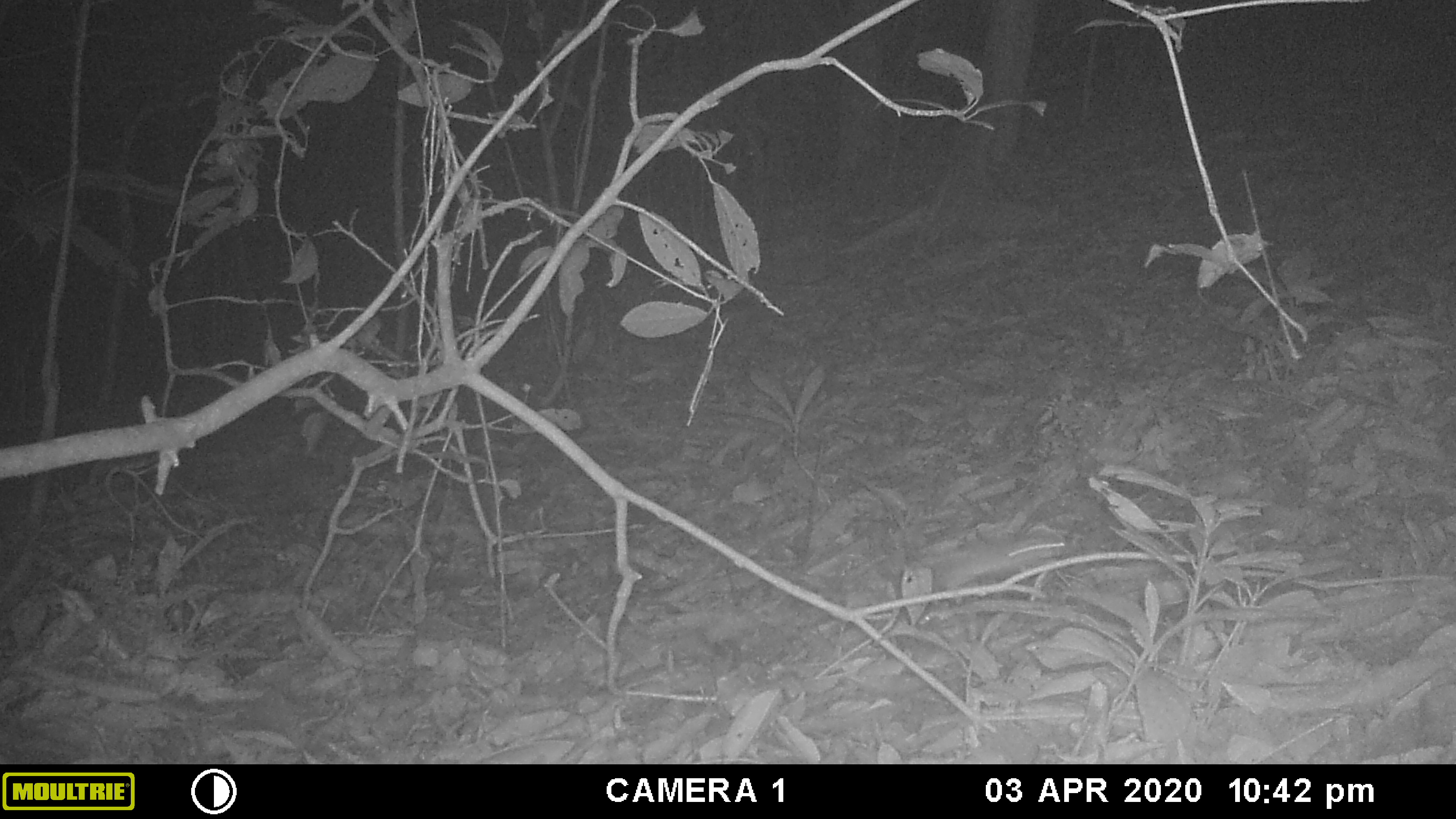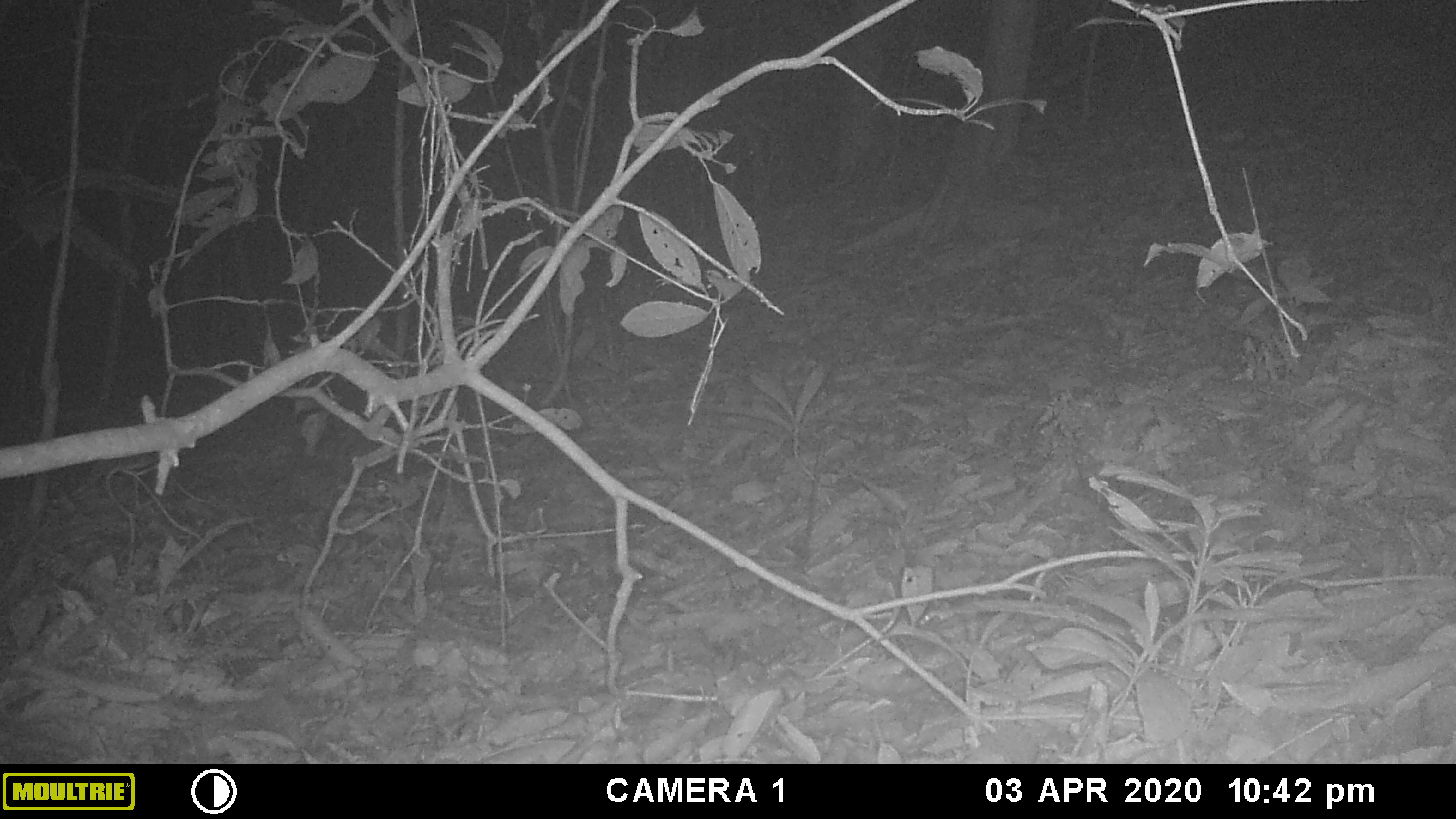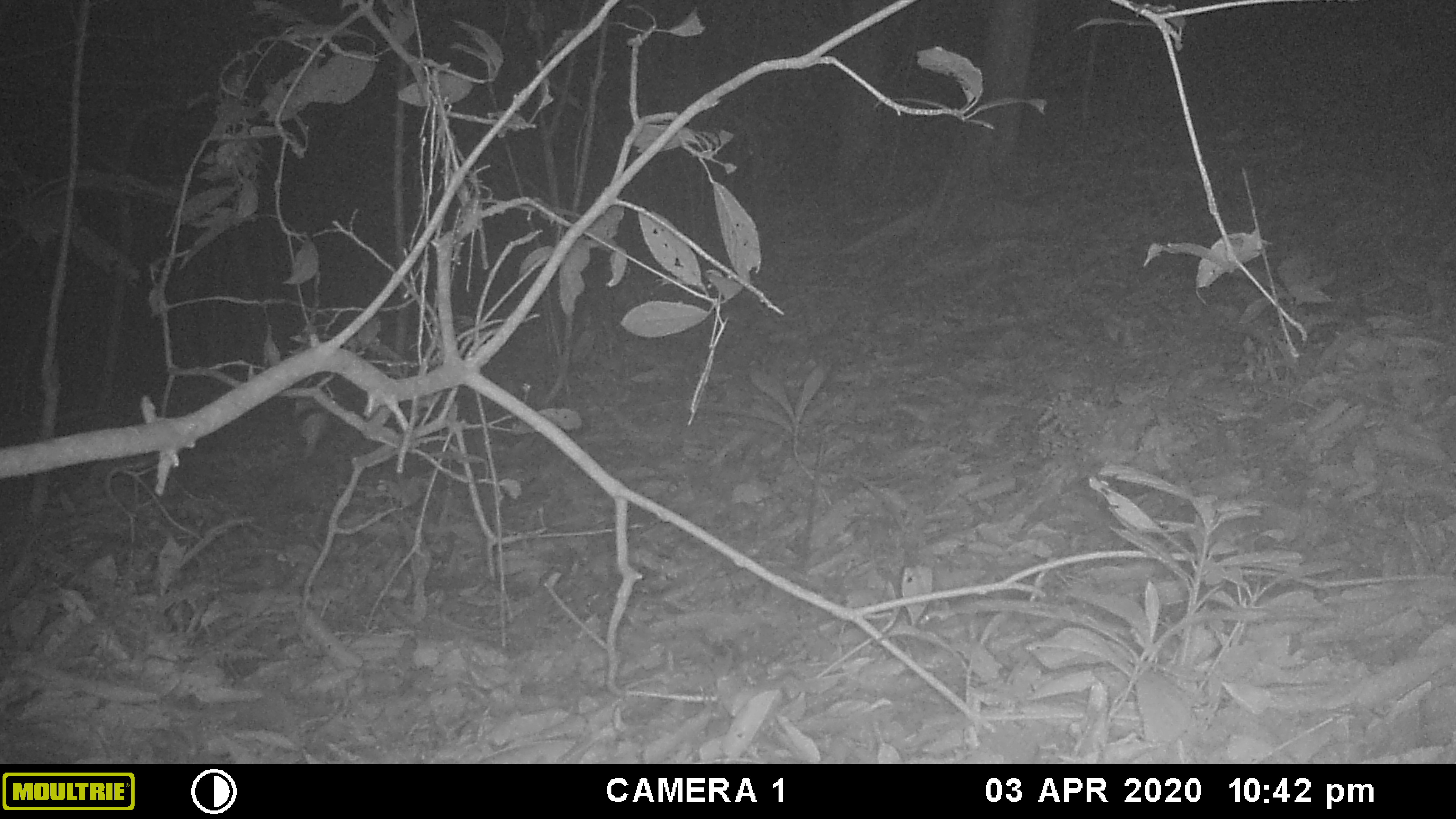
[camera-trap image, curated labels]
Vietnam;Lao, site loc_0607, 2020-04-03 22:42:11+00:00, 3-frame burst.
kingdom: Animalia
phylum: Chordata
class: Mammalia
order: Rodentia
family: Muridae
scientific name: Muridae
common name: old-world mice and rats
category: unidentified murid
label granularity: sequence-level